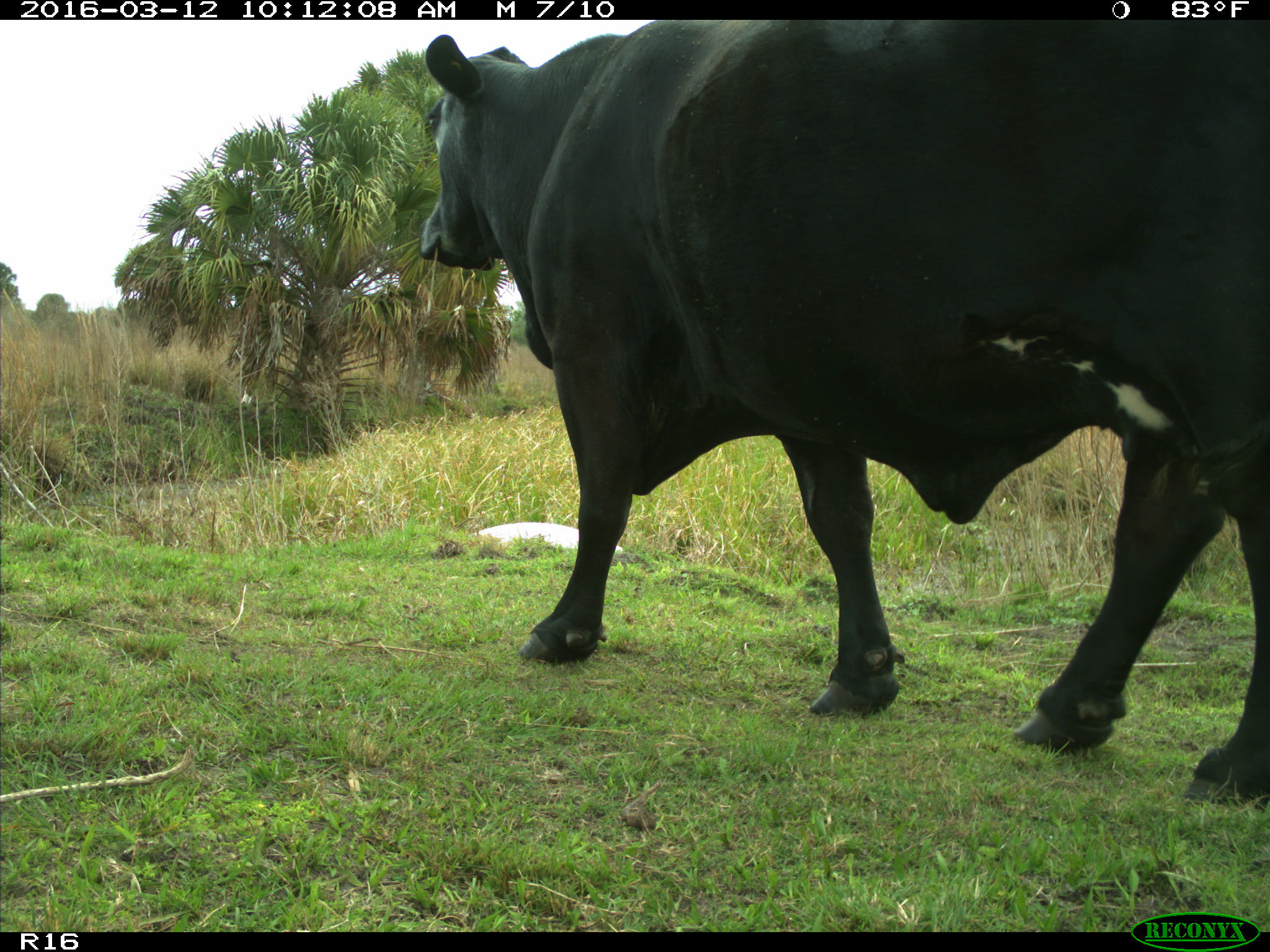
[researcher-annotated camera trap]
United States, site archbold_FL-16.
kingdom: Animalia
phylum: Chordata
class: Mammalia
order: Artiodactyla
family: Bovidae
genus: Bos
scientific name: Bos taurus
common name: domestic cow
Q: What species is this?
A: Bos taurus (domestic cow).